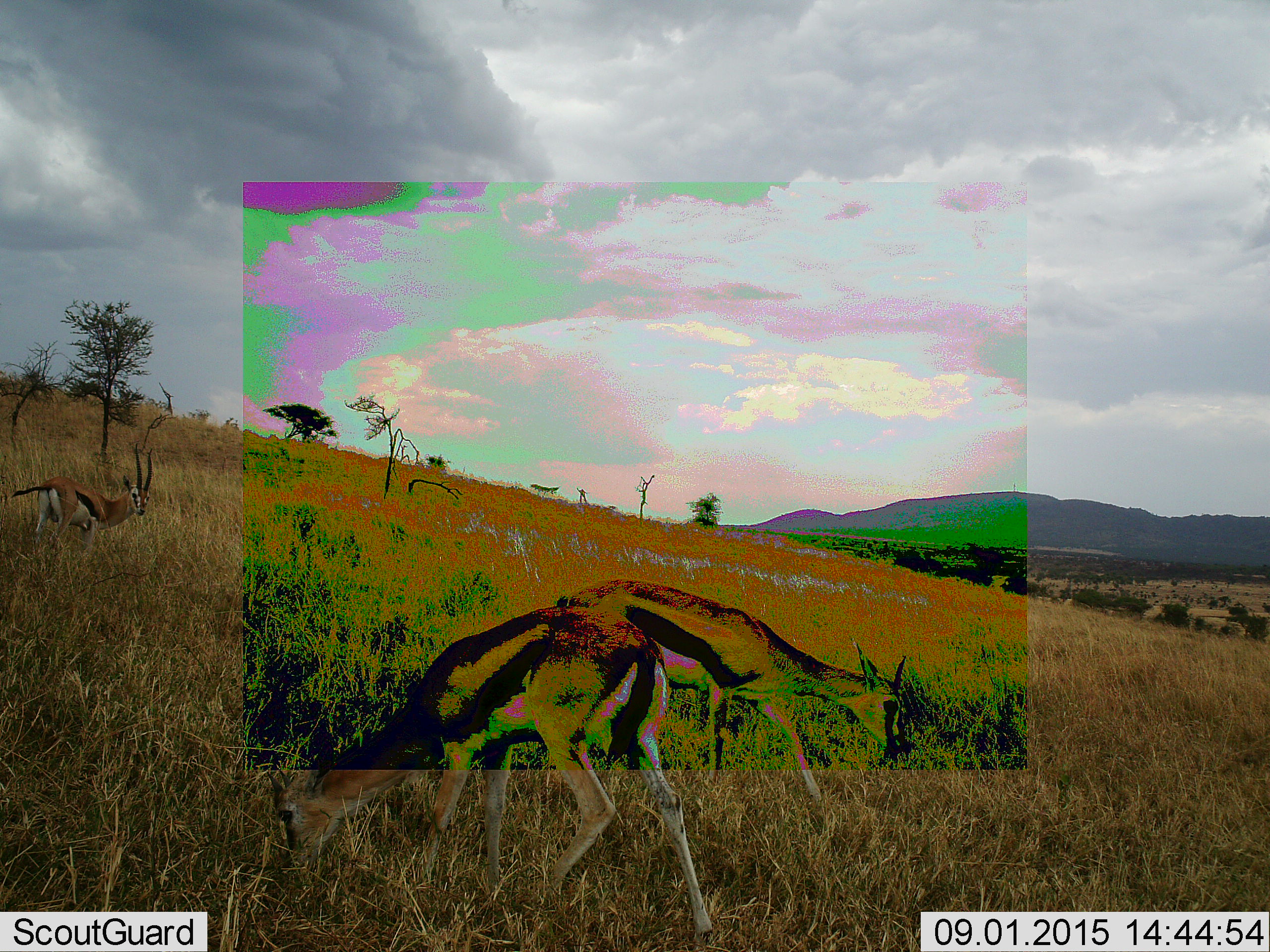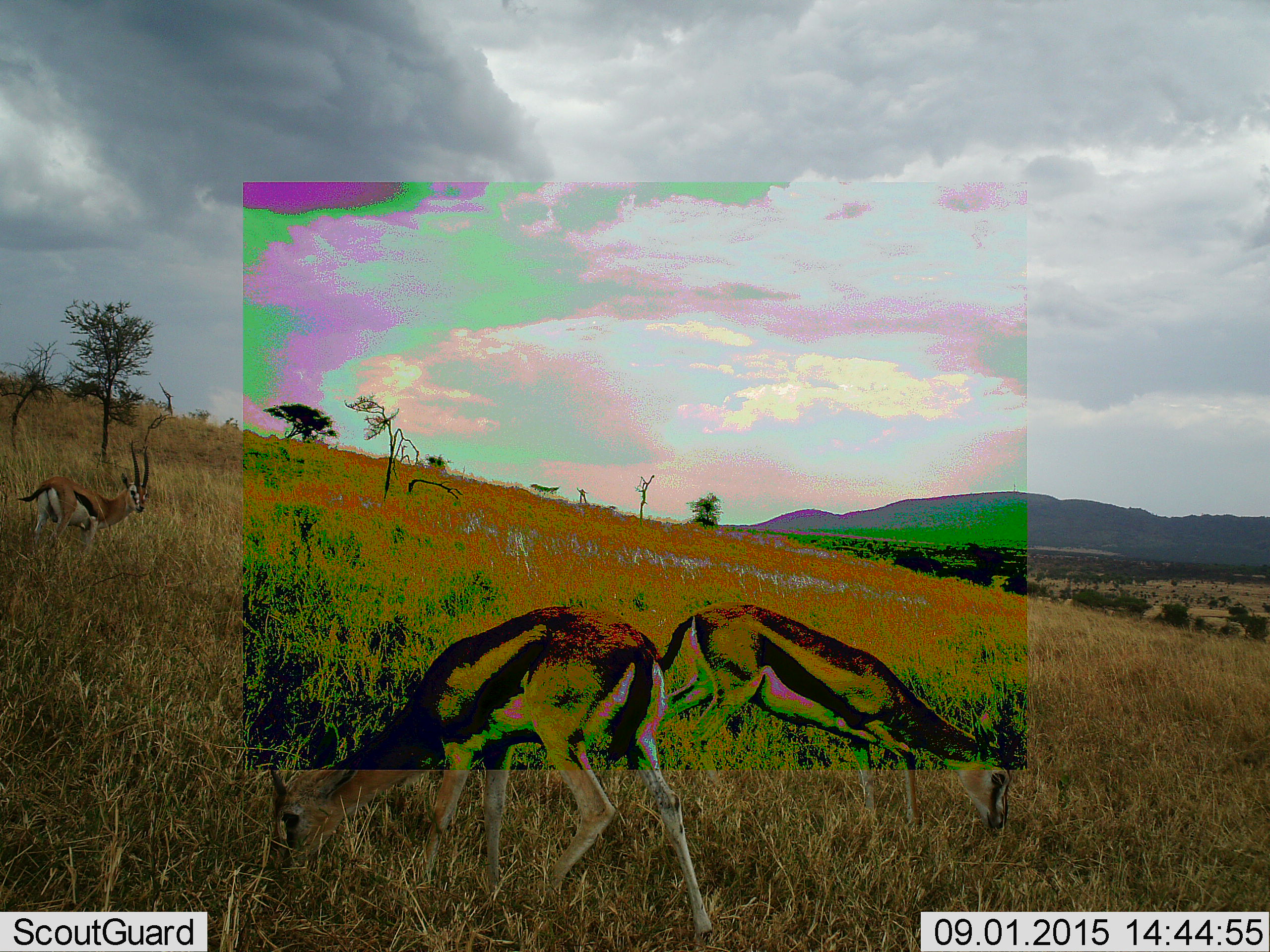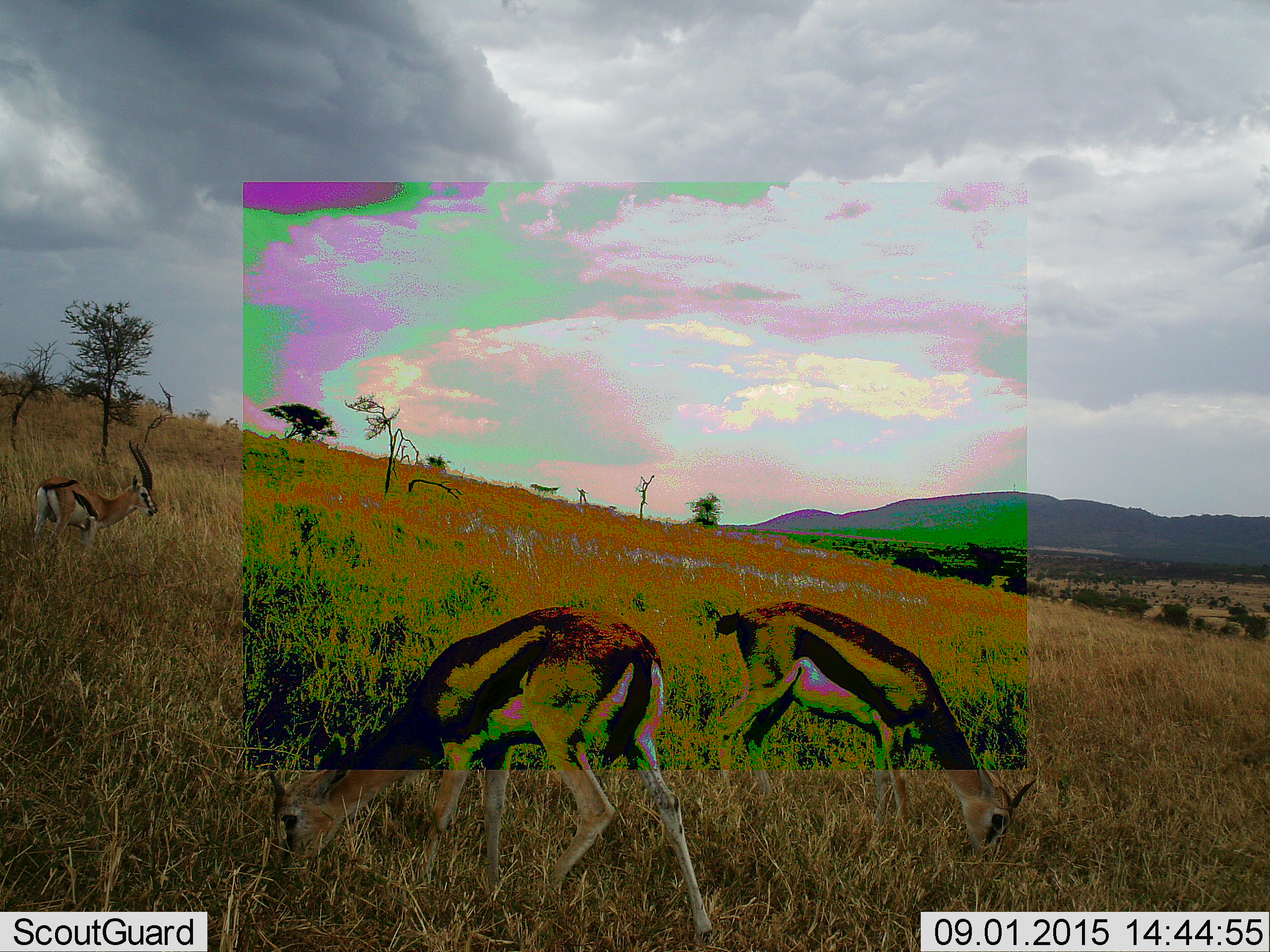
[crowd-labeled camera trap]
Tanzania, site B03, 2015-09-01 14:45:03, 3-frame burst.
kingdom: Animalia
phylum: Chordata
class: Mammalia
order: Artiodactyla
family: Bovidae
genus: Eudorcas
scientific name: Eudorcas thomsonii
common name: thomson's gazelle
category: gazellethomsons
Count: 3.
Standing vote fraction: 71%.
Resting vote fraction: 0%.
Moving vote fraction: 24%.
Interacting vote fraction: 12%.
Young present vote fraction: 6%.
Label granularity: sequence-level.